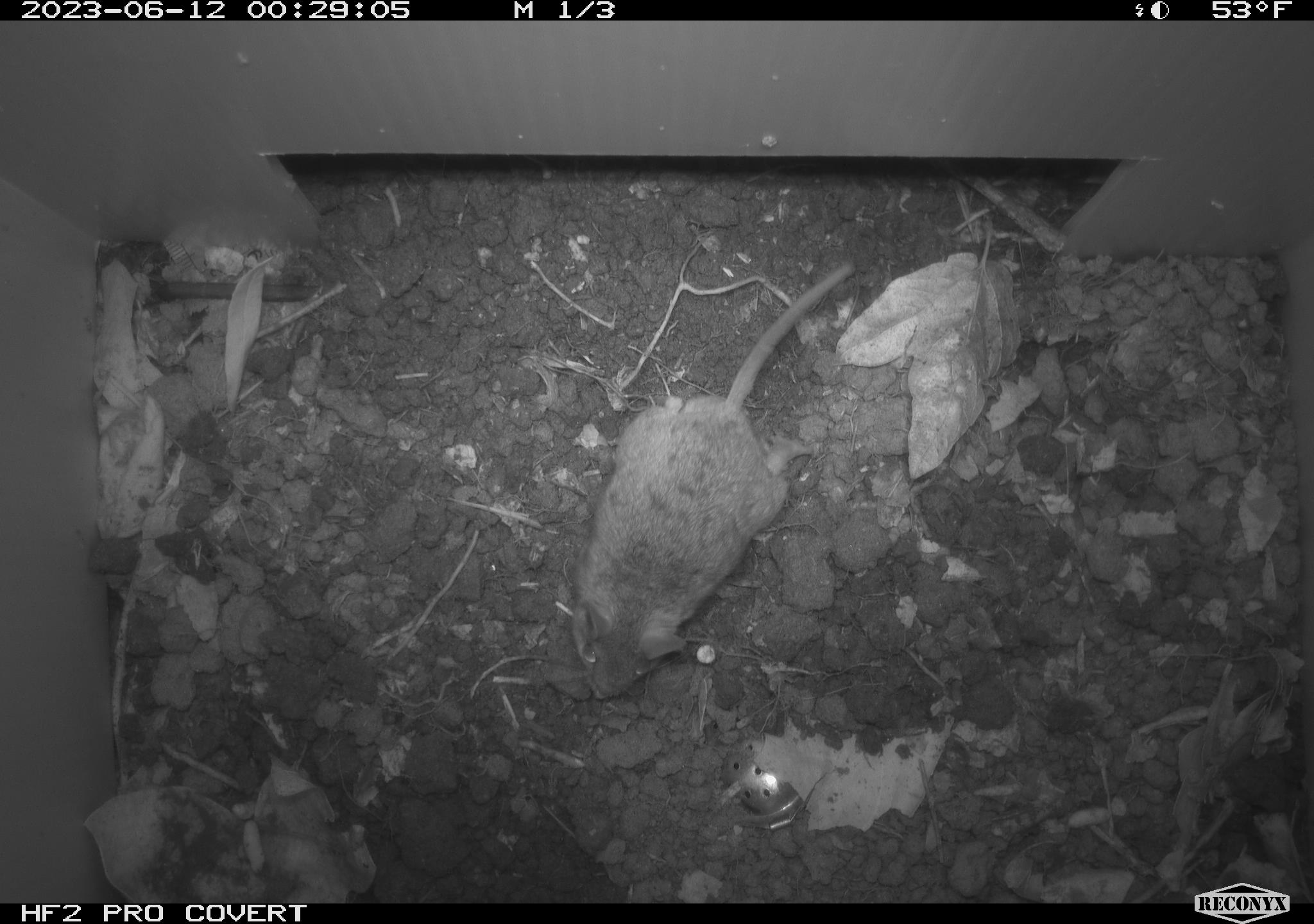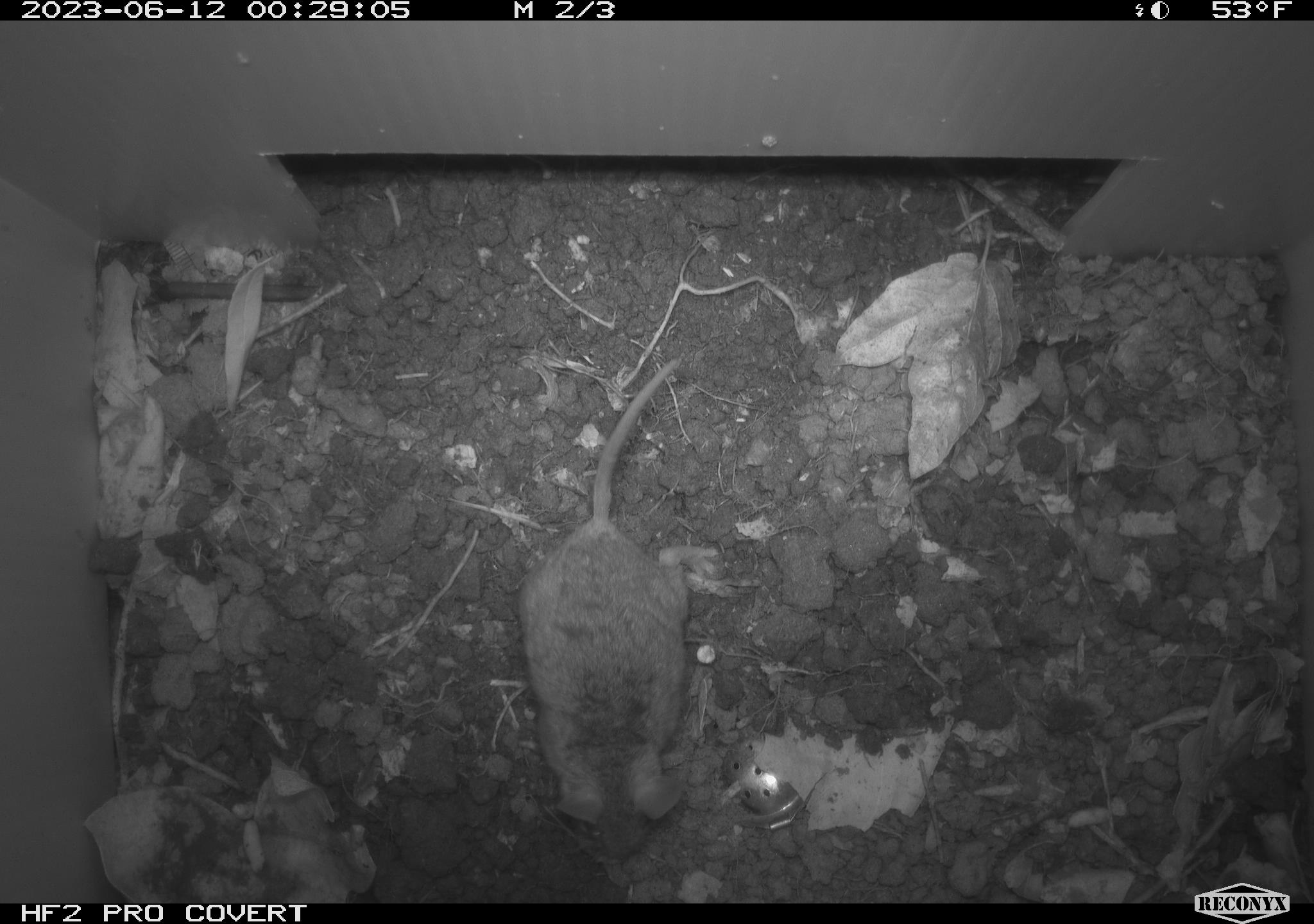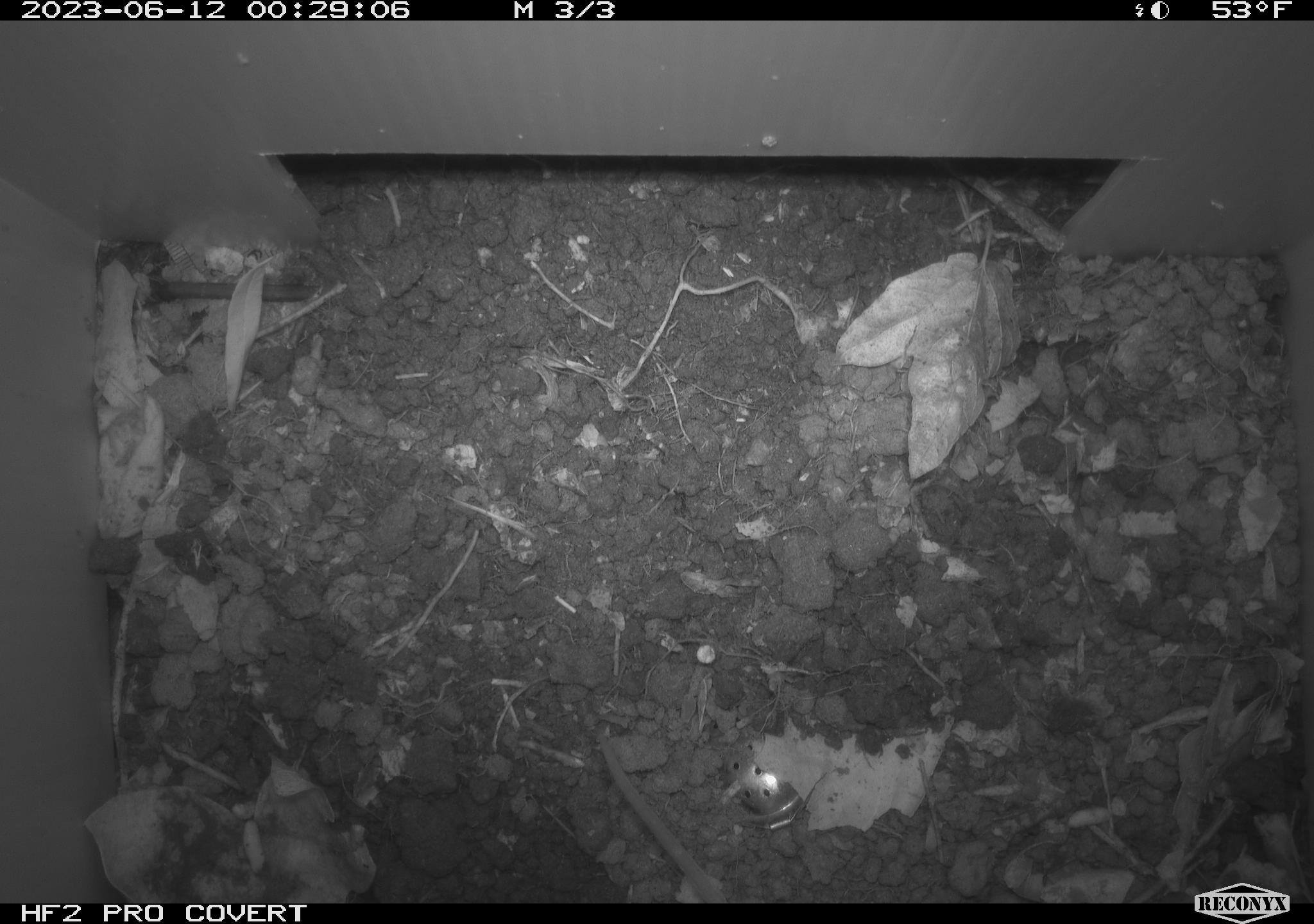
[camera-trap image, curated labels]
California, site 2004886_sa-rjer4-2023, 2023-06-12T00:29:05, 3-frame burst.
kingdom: Animalia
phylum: Chordata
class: Mammalia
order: Rodentia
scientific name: Rodentia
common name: mouse species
Mouse species (Rodentia).